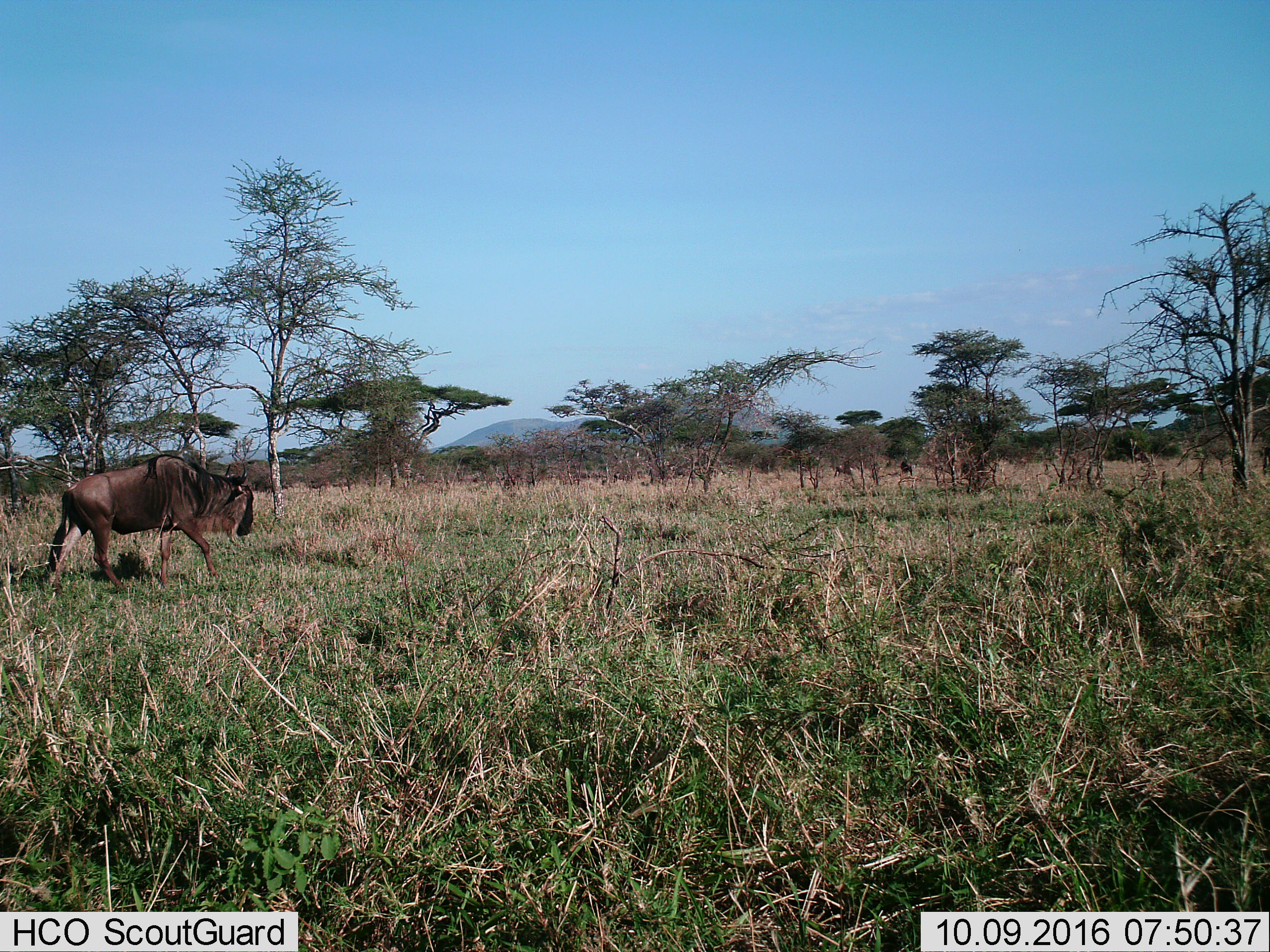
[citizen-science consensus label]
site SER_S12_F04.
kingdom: Animalia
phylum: Chordata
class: Mammalia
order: Artiodactyla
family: Bovidae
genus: Connochaetes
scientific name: Connochaetes taurinus taurinus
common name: blue wildebeest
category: wildebeestblue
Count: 3.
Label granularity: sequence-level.